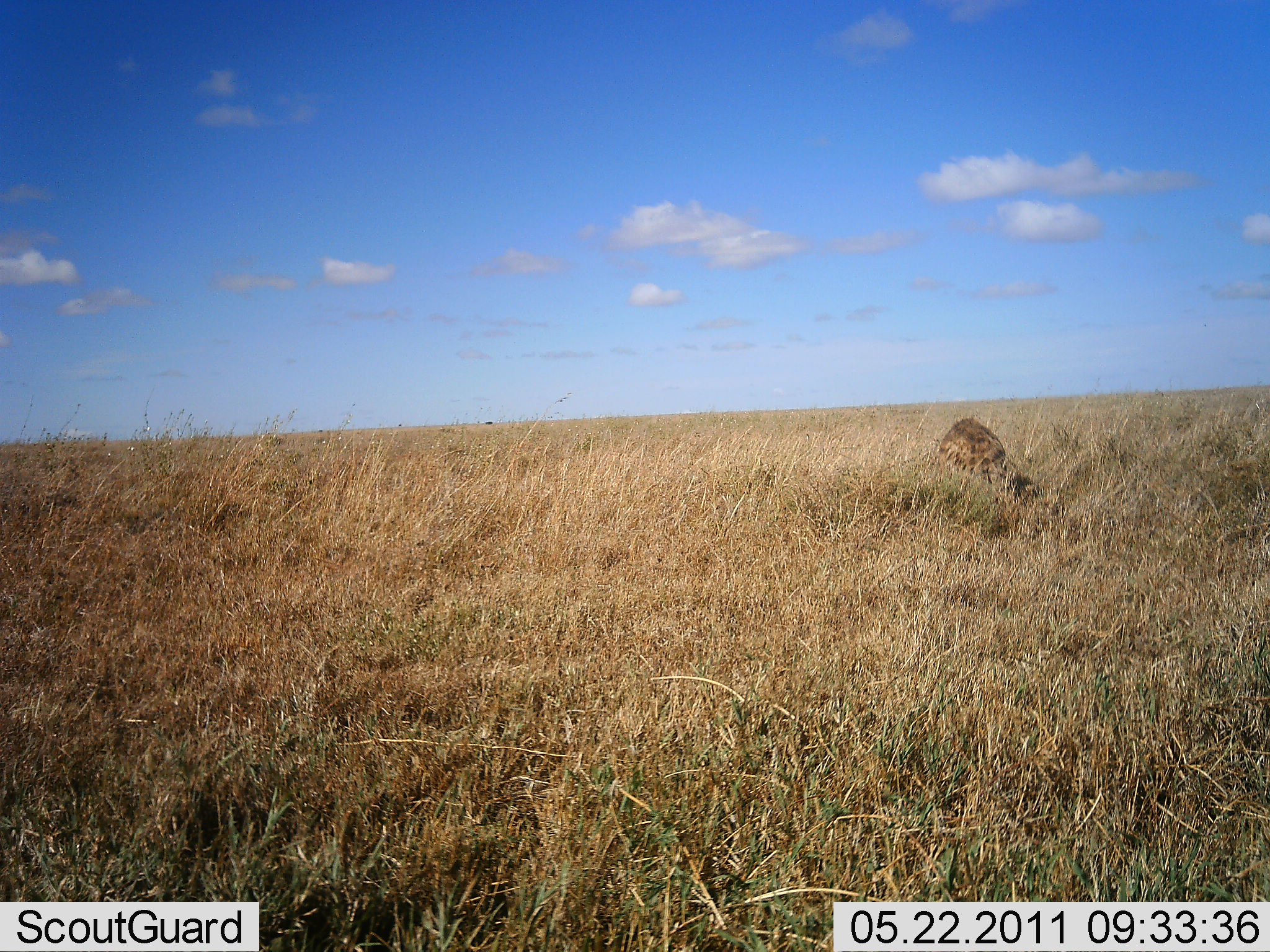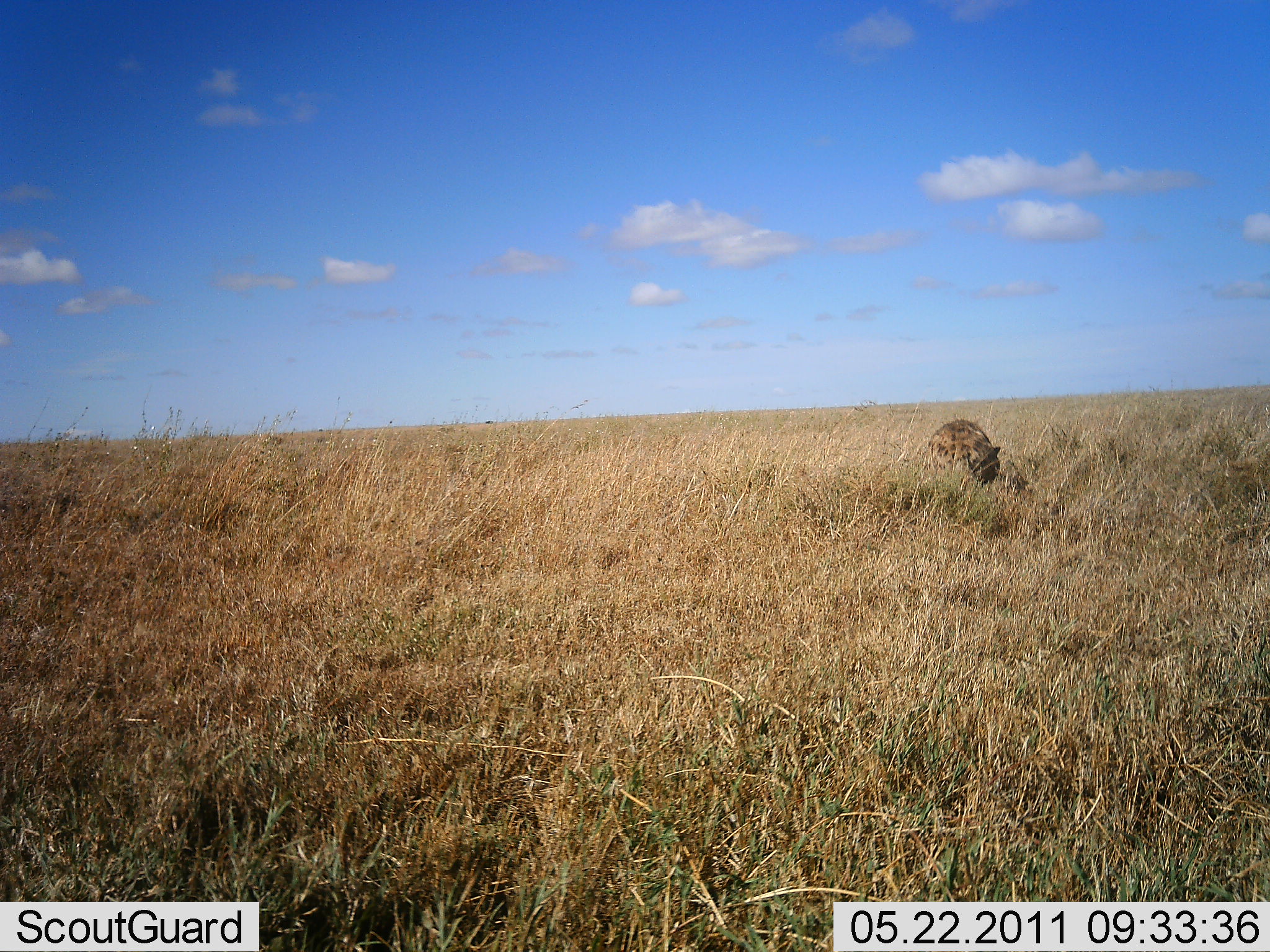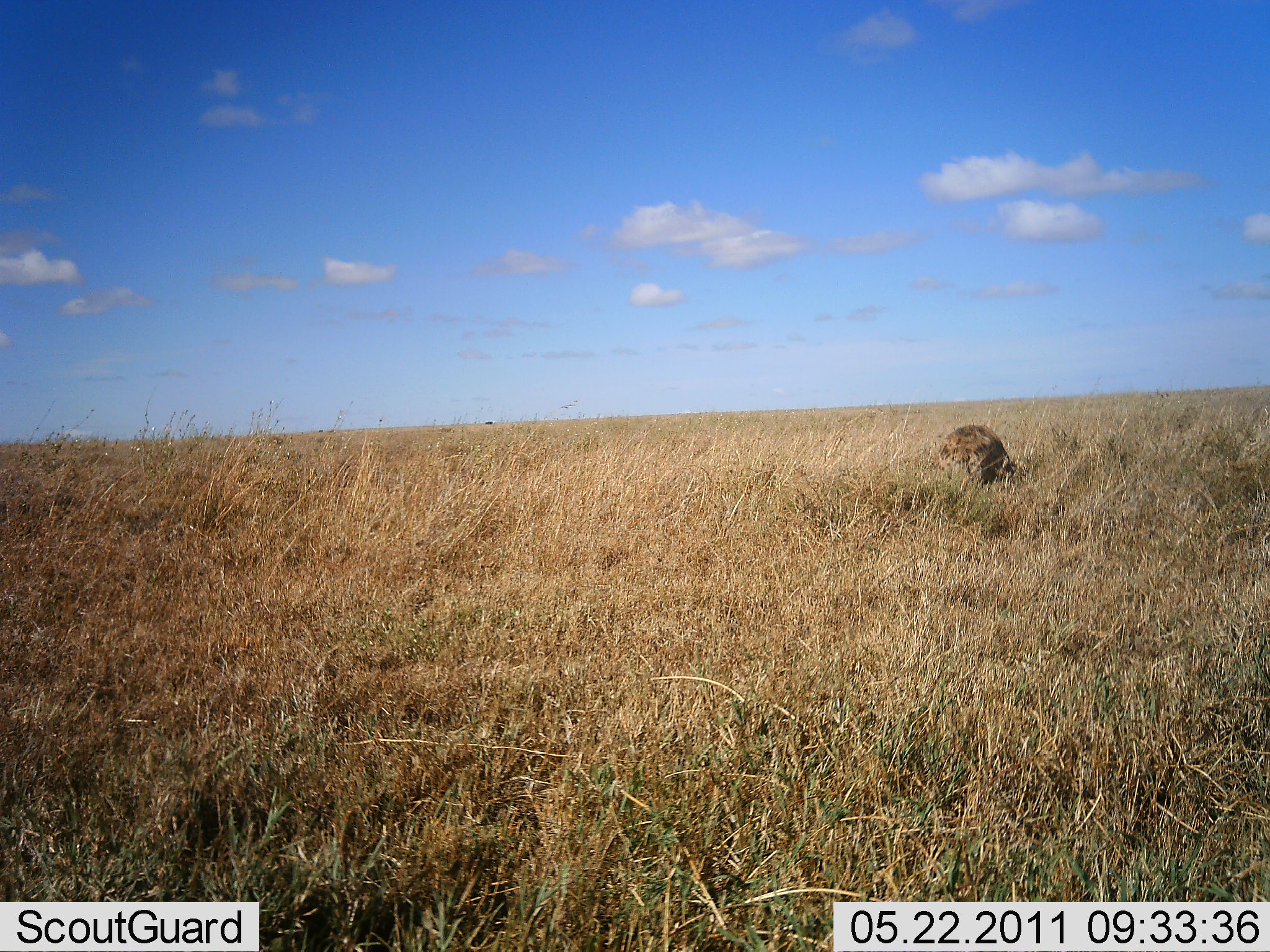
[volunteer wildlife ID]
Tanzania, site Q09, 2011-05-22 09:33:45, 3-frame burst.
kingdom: Animalia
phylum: Chordata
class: Mammalia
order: Carnivora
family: Hyaenidae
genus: Crocuta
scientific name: Crocuta crocuta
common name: spotted hyena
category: hyenaspotted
Hyenaspotted (spotted hyena) (Crocuta crocuta), count 1. Behavior (volunteer vote fractions): standing 33%, resting 25%, moving 25%, interacting 8%. Young present (vote fraction): 0%. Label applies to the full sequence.